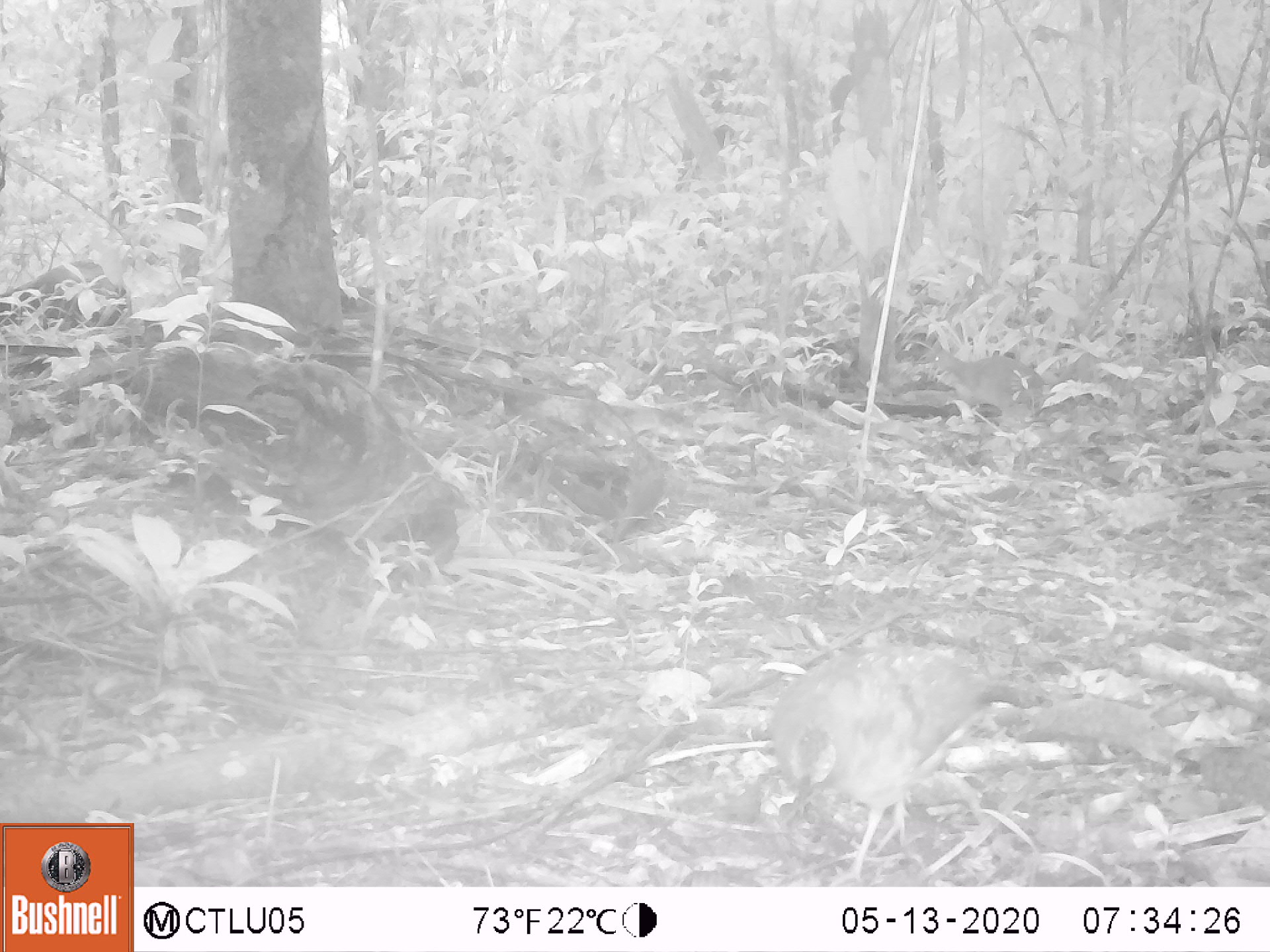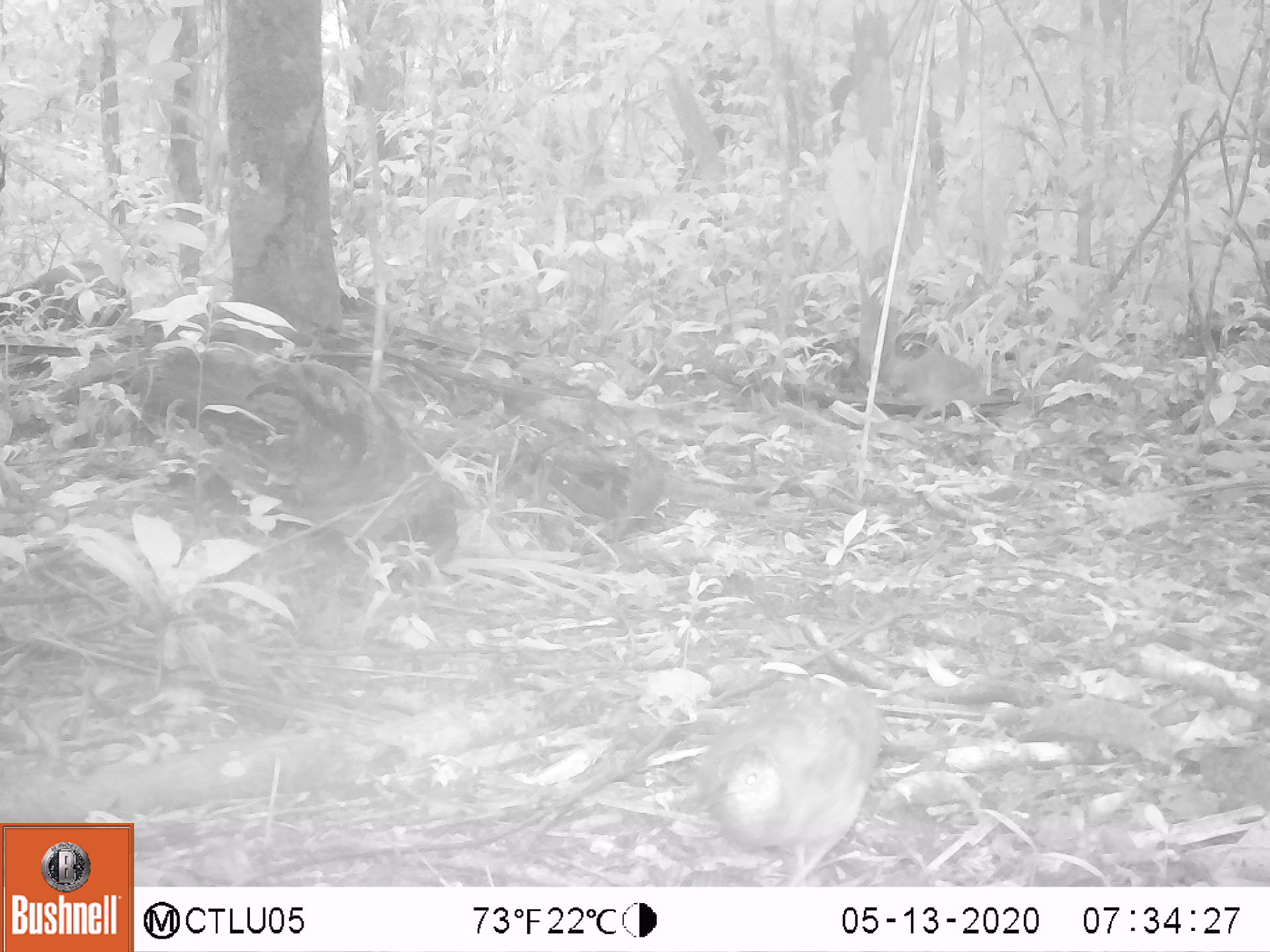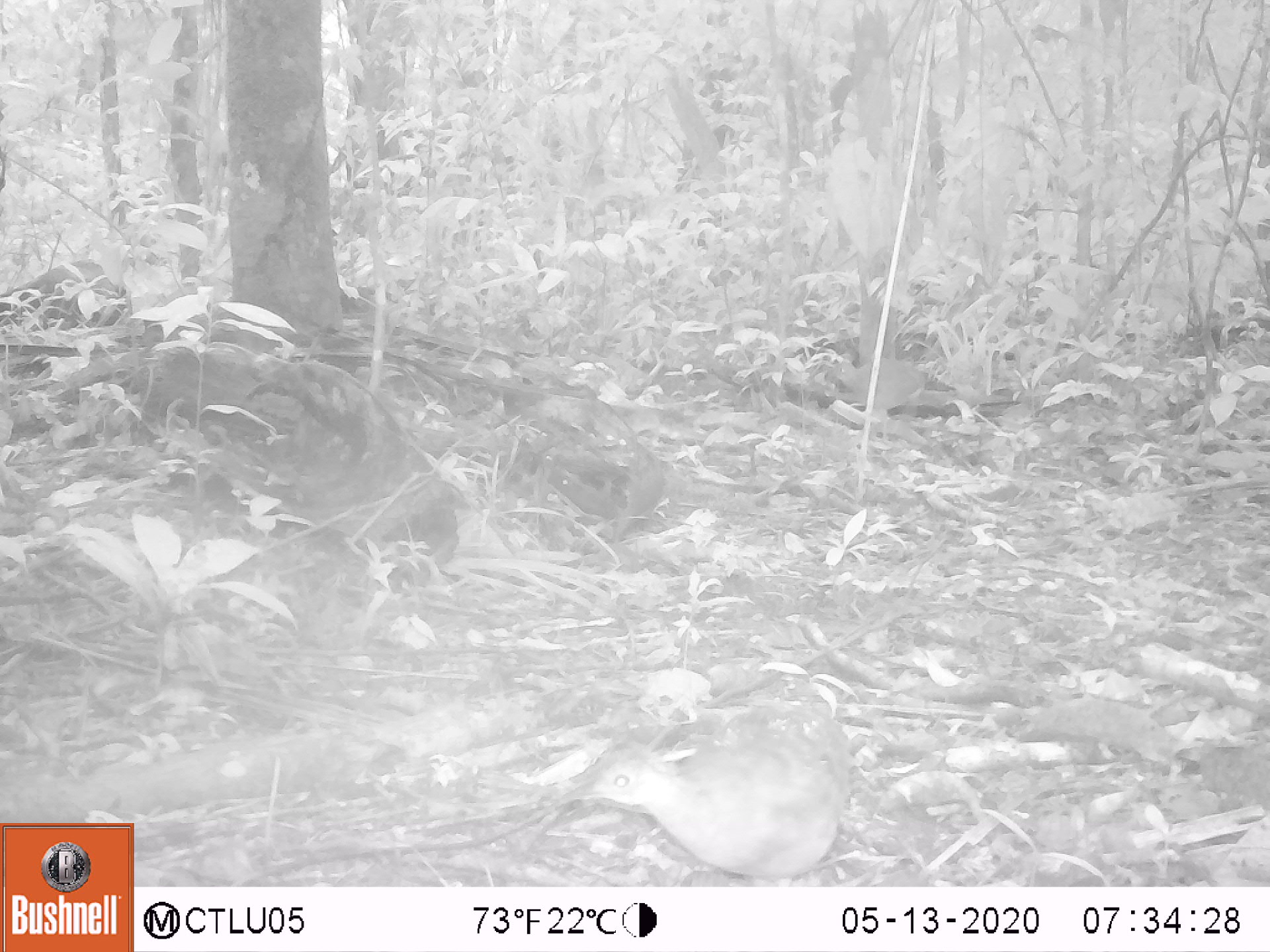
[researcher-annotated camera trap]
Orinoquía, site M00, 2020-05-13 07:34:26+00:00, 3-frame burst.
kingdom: Animalia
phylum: Chordata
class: Aves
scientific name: Aves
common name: bird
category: unknown bird